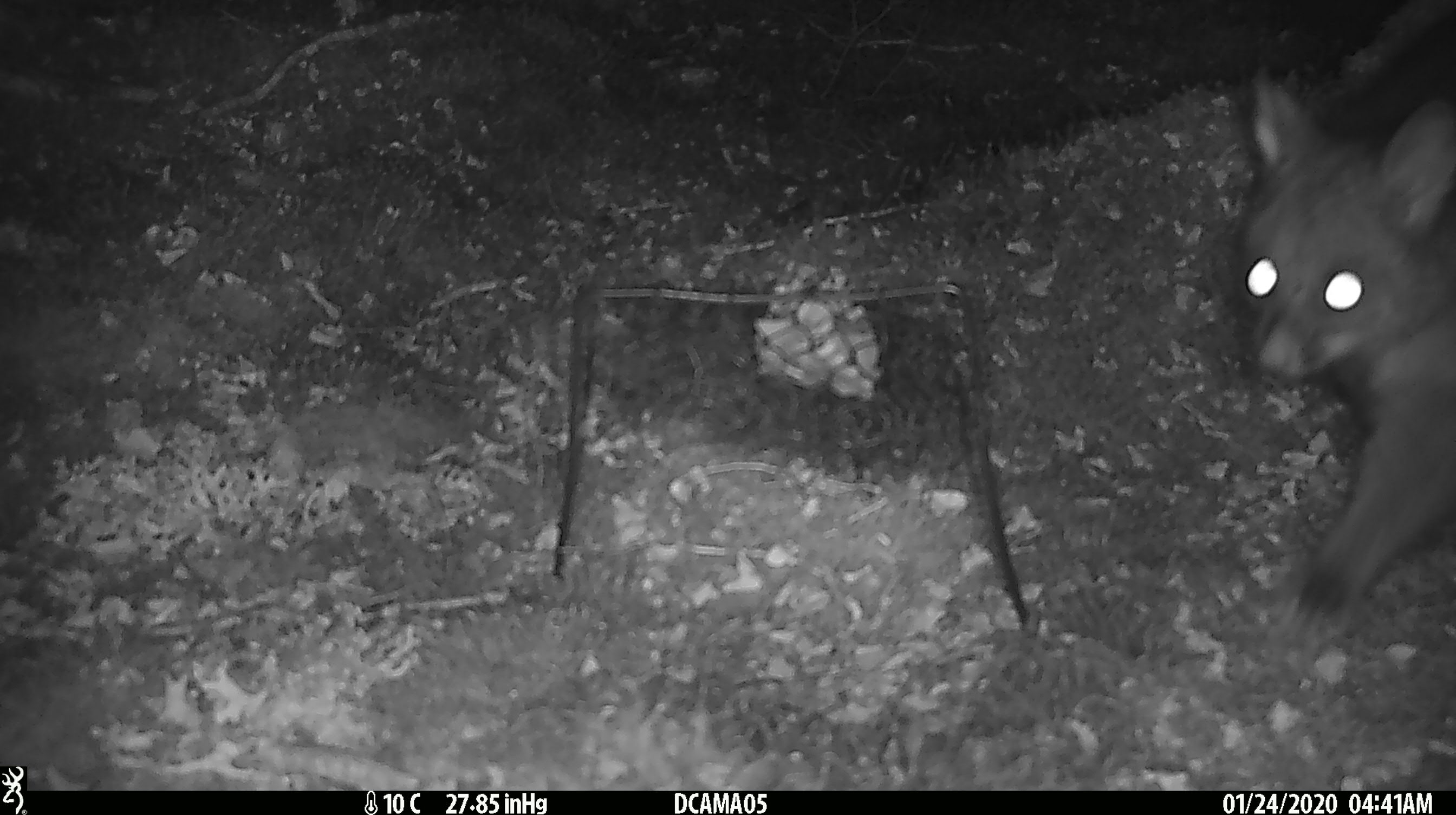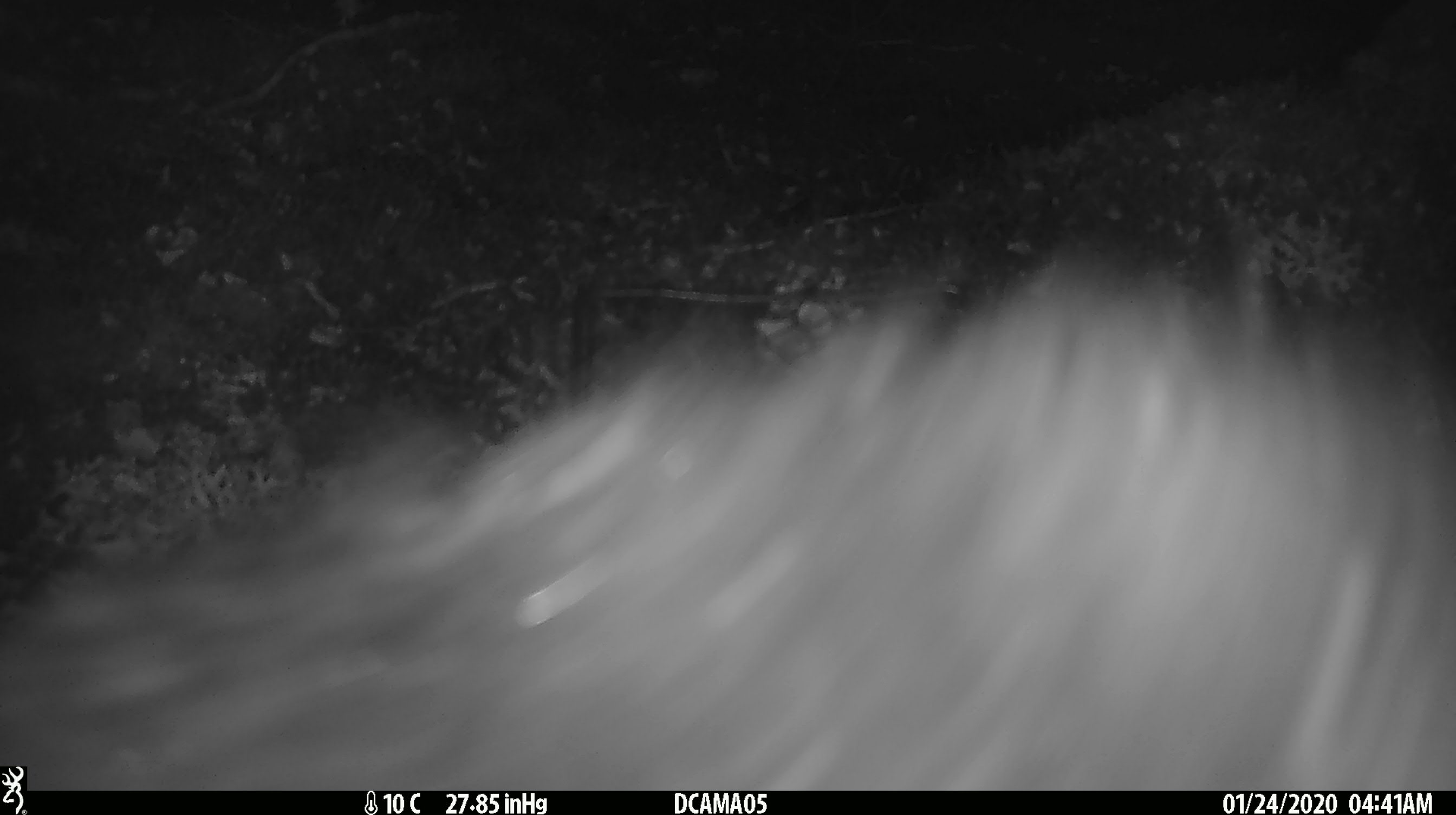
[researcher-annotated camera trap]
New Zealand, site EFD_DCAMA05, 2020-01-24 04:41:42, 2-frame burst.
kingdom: Animalia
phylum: Chordata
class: Mammalia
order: Diprotodontia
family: Phalangeridae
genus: Trichosurus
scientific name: Trichosurus vulpecula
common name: common brushtail possum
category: possum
Possum (common brushtail possum) (Trichosurus vulpecula).